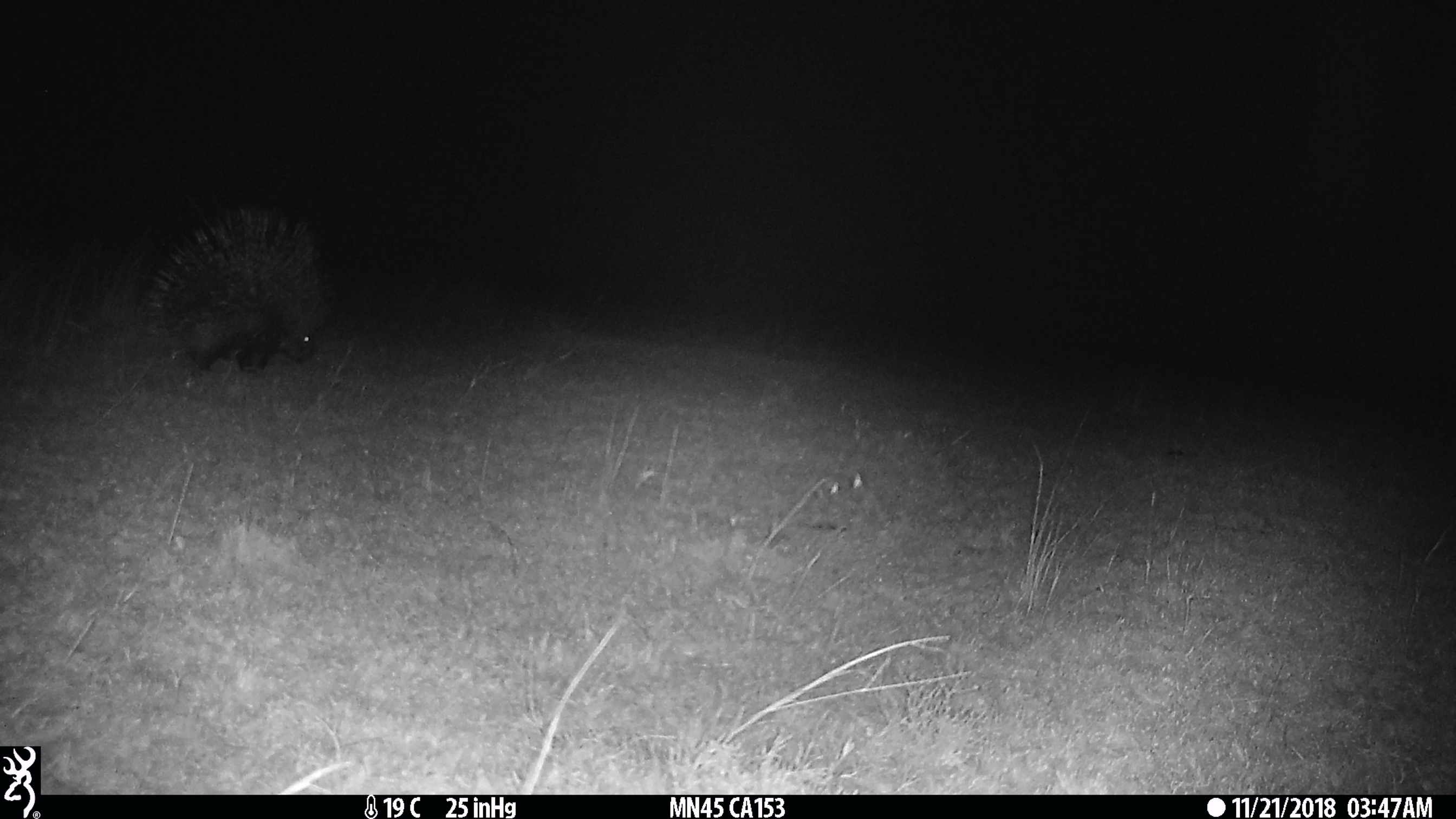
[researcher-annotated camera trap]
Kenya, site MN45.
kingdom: Animalia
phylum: Chordata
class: Mammalia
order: Rodentia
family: Hystricidae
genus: Hystrix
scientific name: Hystrix africaeaustralis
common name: porcupine